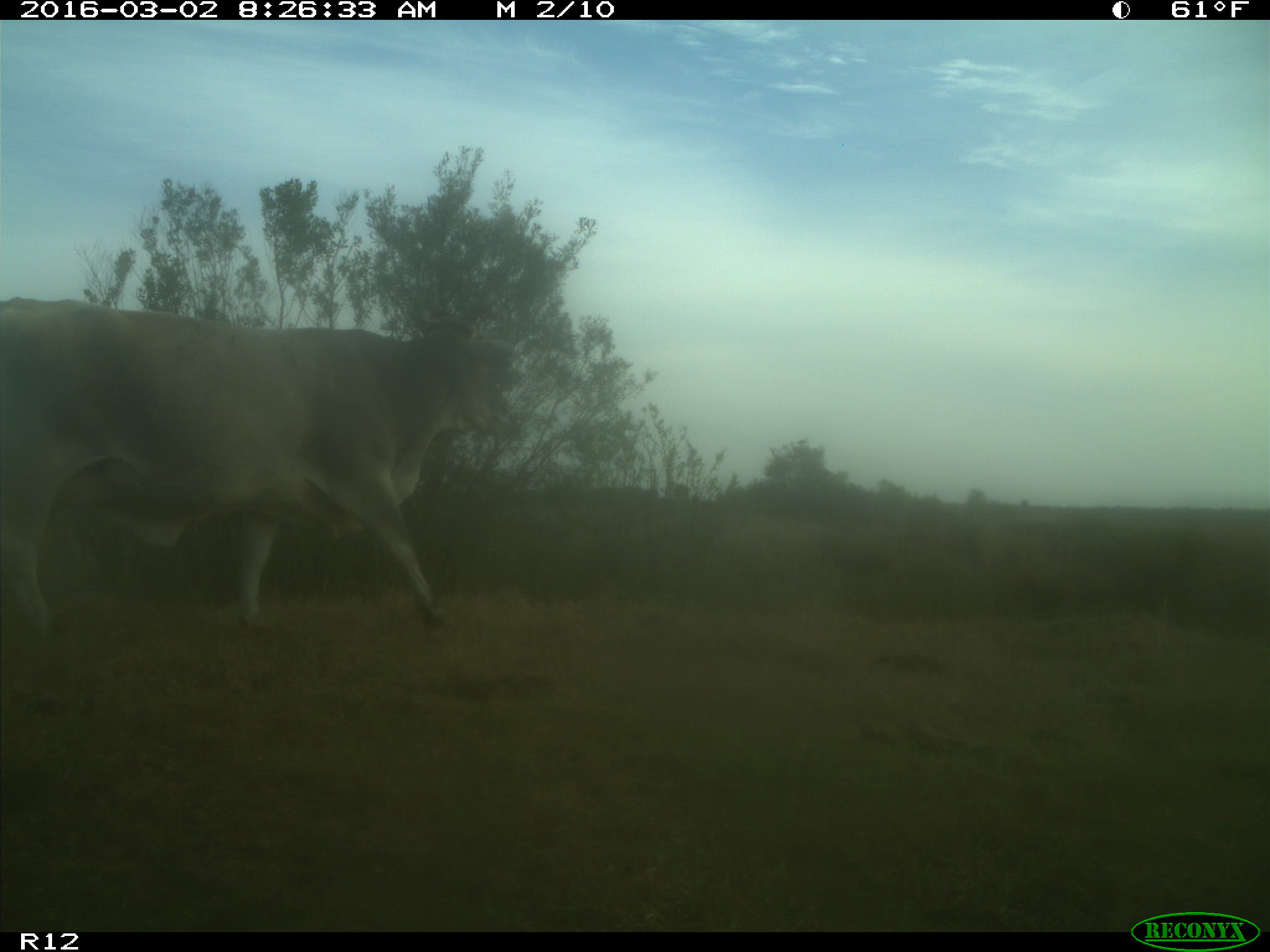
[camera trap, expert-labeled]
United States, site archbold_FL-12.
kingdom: Animalia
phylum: Chordata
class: Mammalia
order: Artiodactyla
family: Bovidae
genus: Bos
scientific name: Bos taurus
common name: domestic cow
Bos taurus (domestic cow).